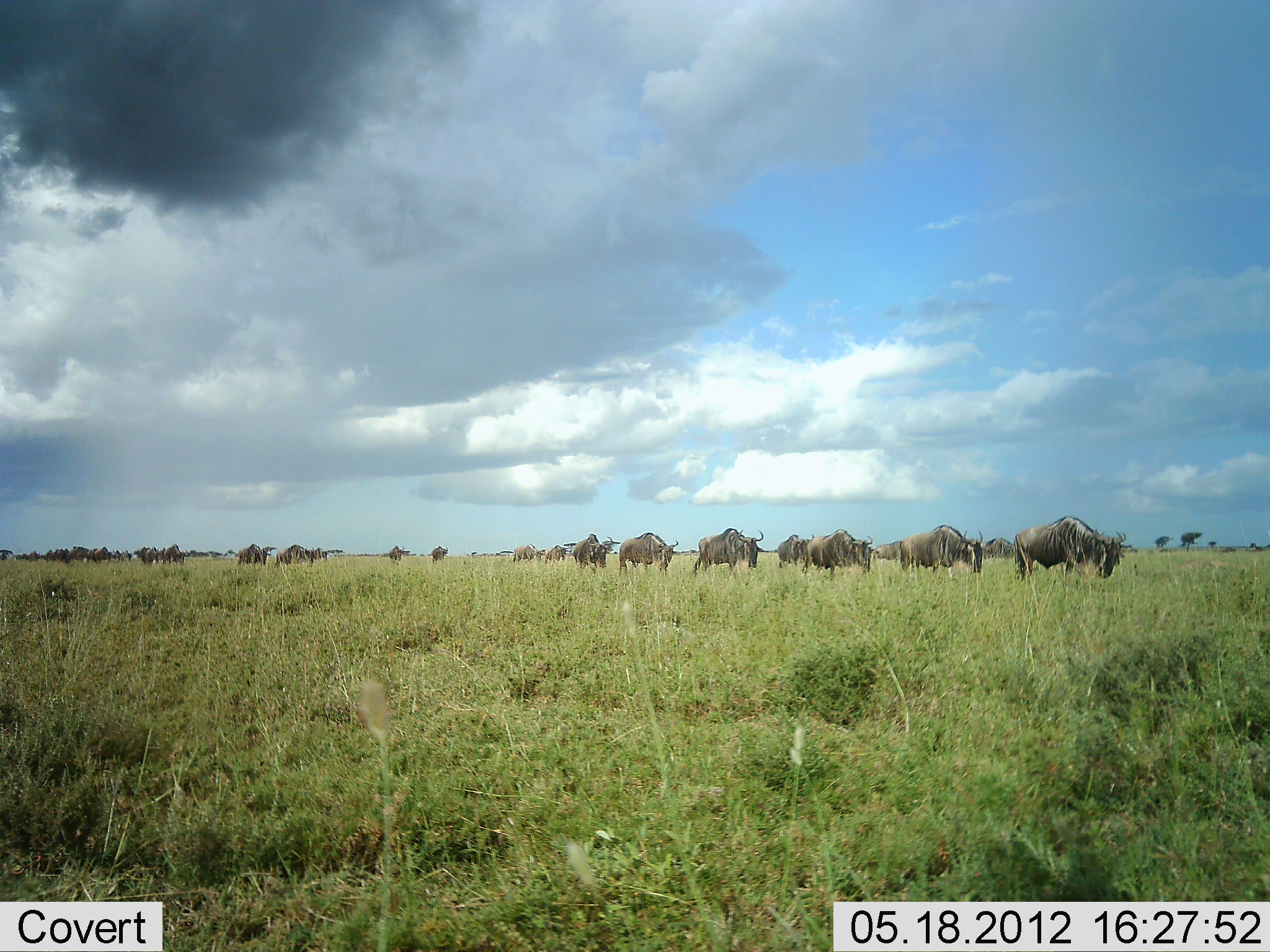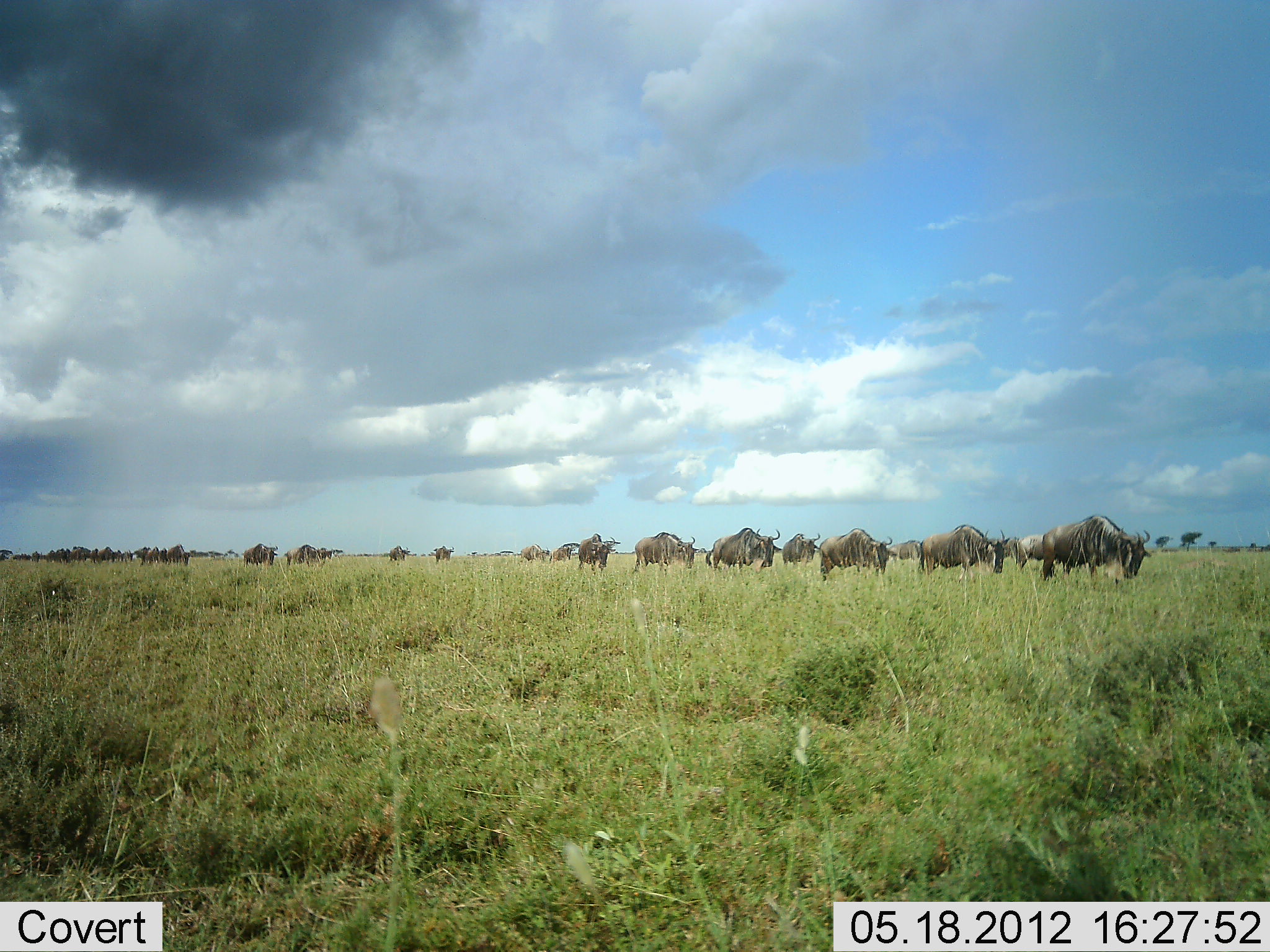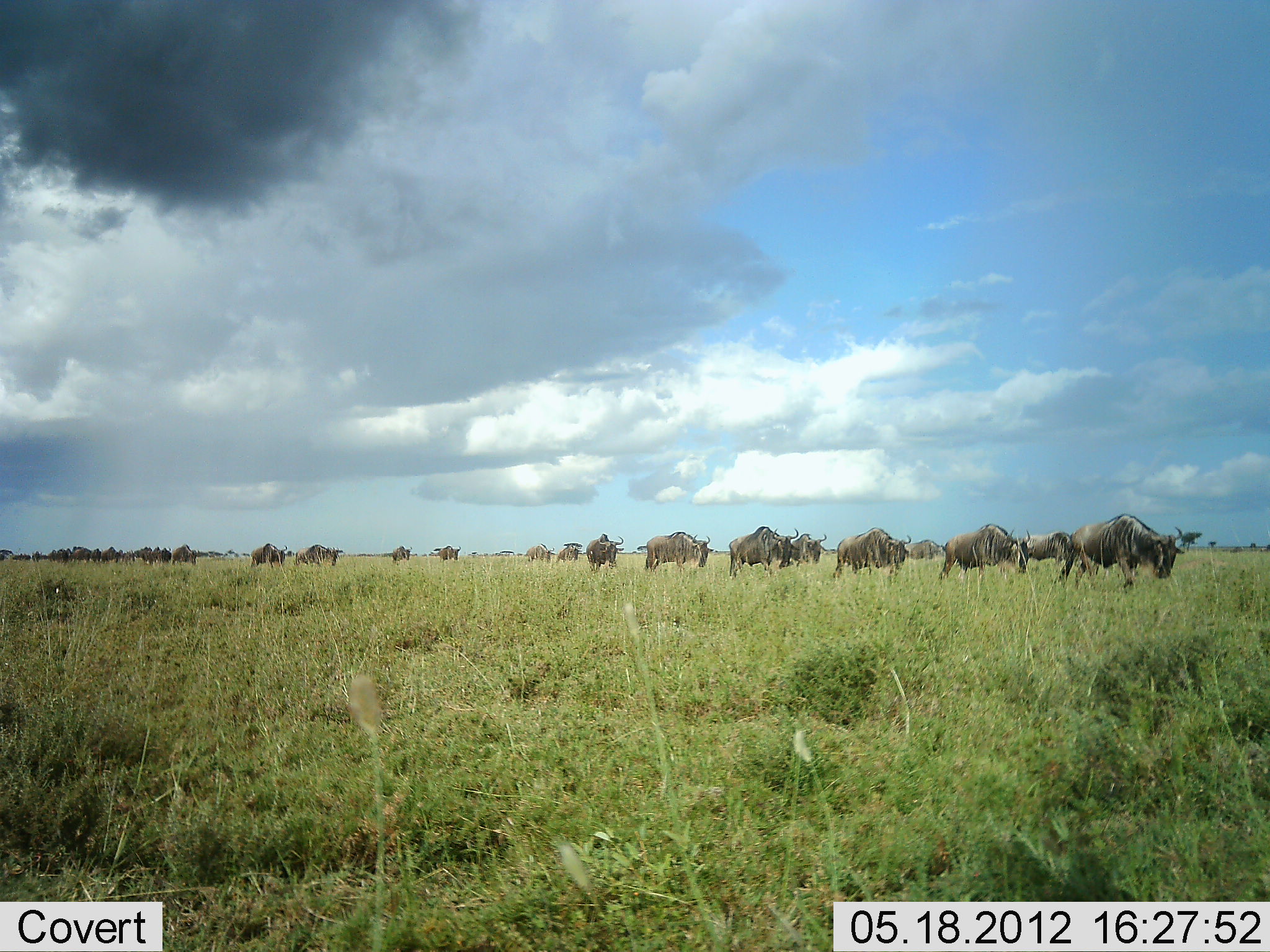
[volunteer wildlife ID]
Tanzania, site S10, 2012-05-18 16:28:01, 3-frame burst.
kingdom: Animalia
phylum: Chordata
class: Mammalia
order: Artiodactyla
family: Bovidae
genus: Connochaetes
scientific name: Connochaetes taurinus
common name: blue wildebeest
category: wildebeest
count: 11-50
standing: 10%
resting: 0%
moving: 90%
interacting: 0%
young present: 0%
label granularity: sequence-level